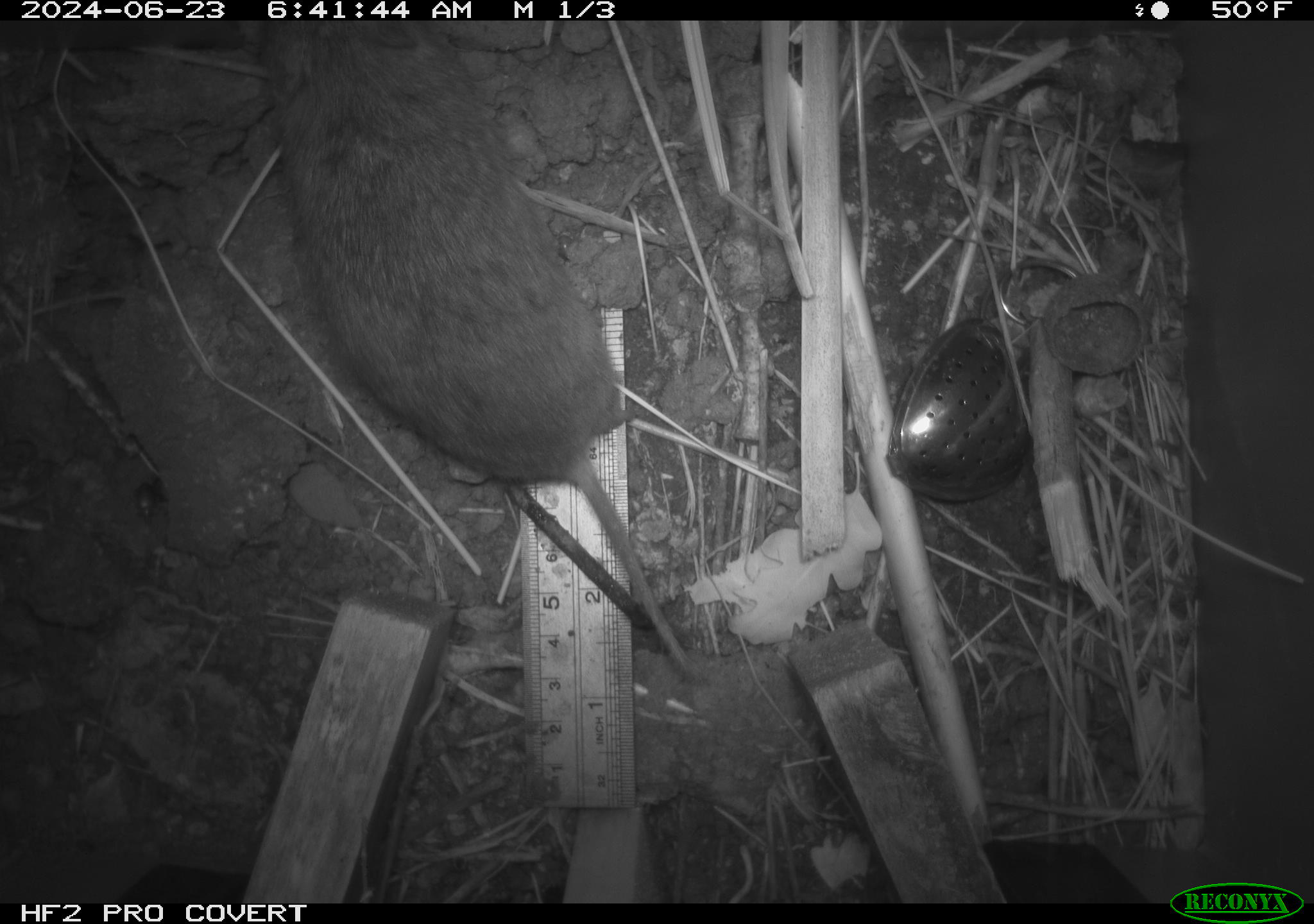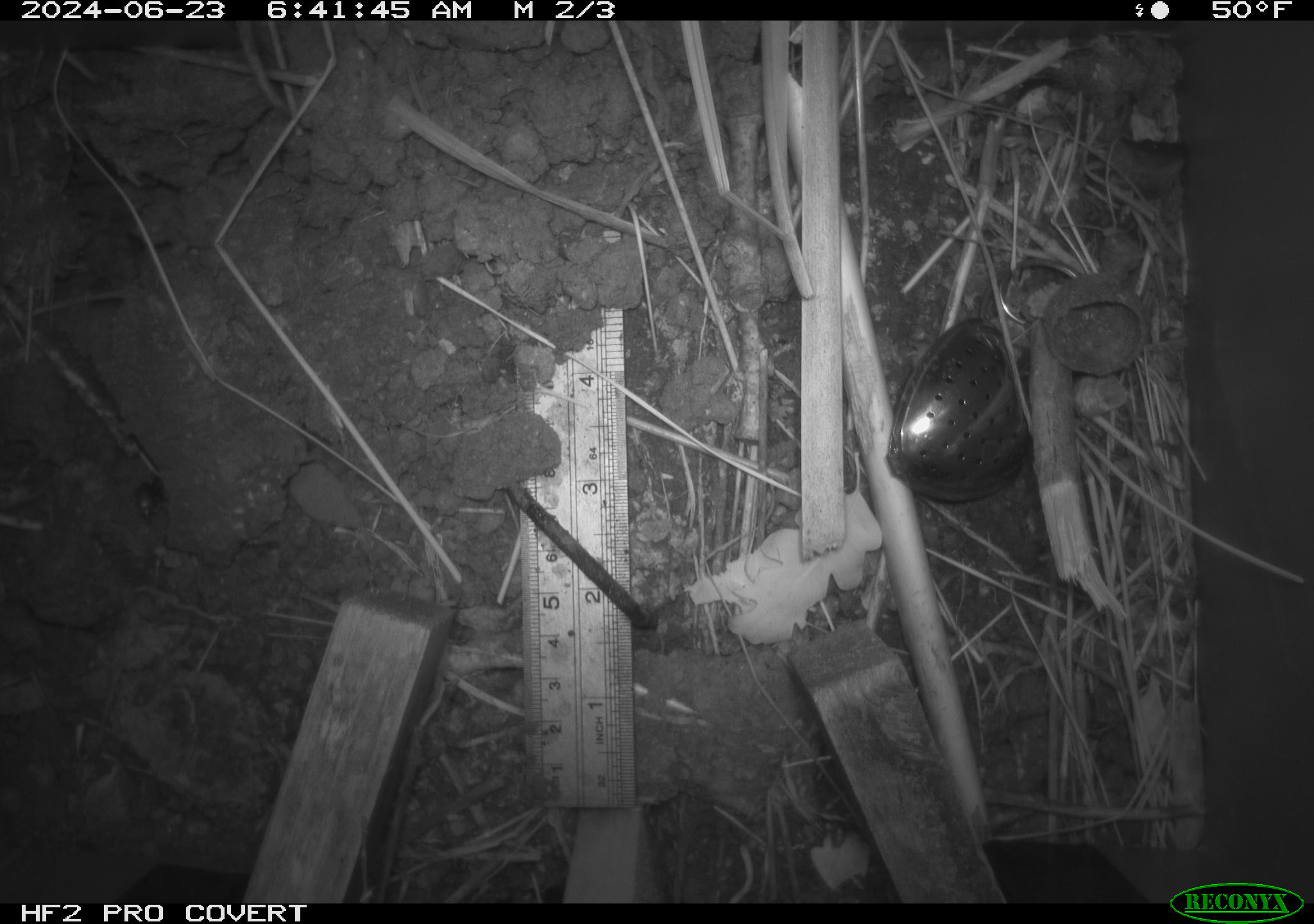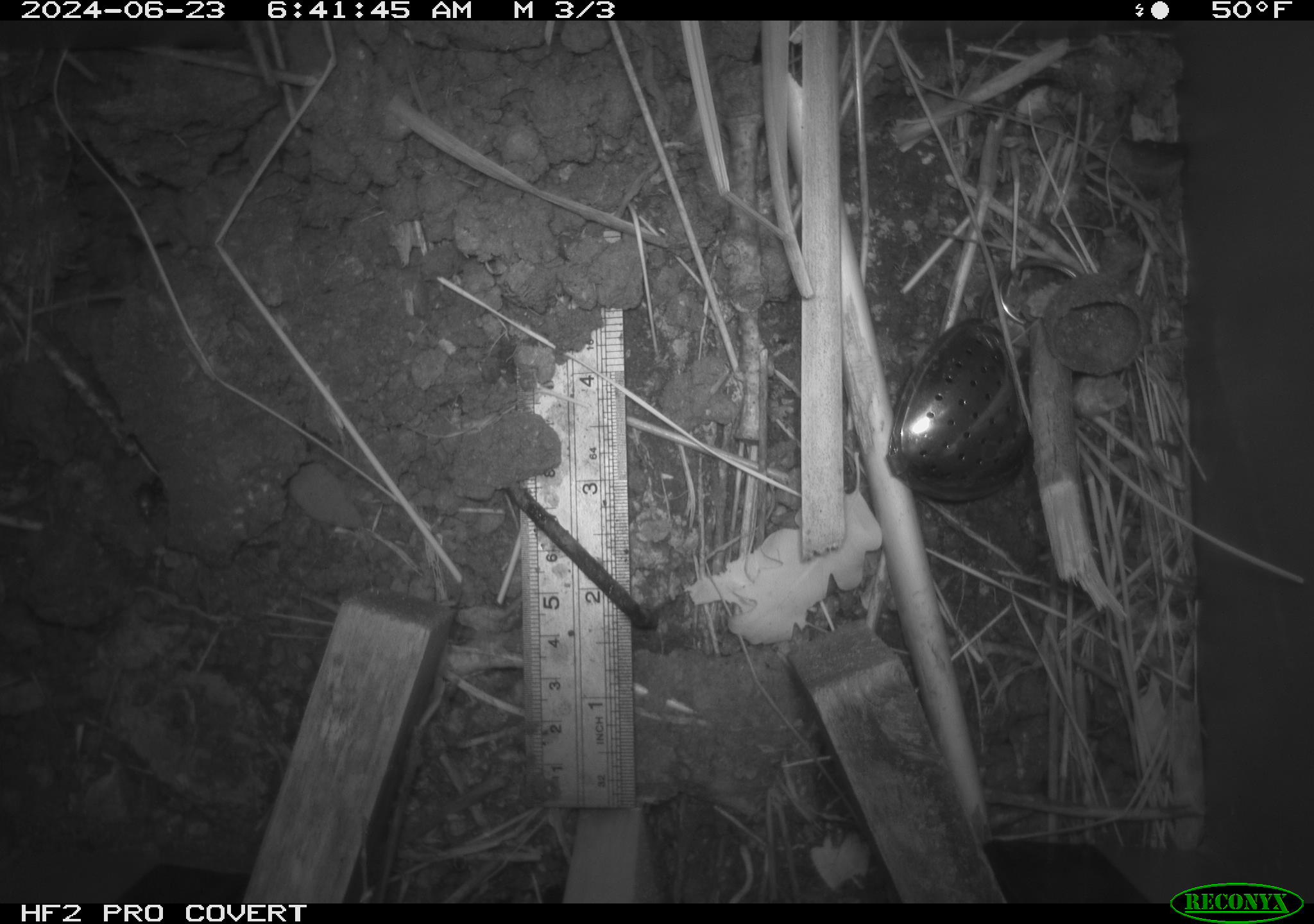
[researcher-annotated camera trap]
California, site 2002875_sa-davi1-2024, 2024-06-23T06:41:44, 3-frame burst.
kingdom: Animalia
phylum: Chordata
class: Mammalia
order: Rodentia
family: Cricetidae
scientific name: Arvicolinae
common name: voles, lemmings, and muskrats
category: arvicolinae subfamily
Arvicolinae subfamily (voles, lemmings, and muskrats) (Arvicolinae).